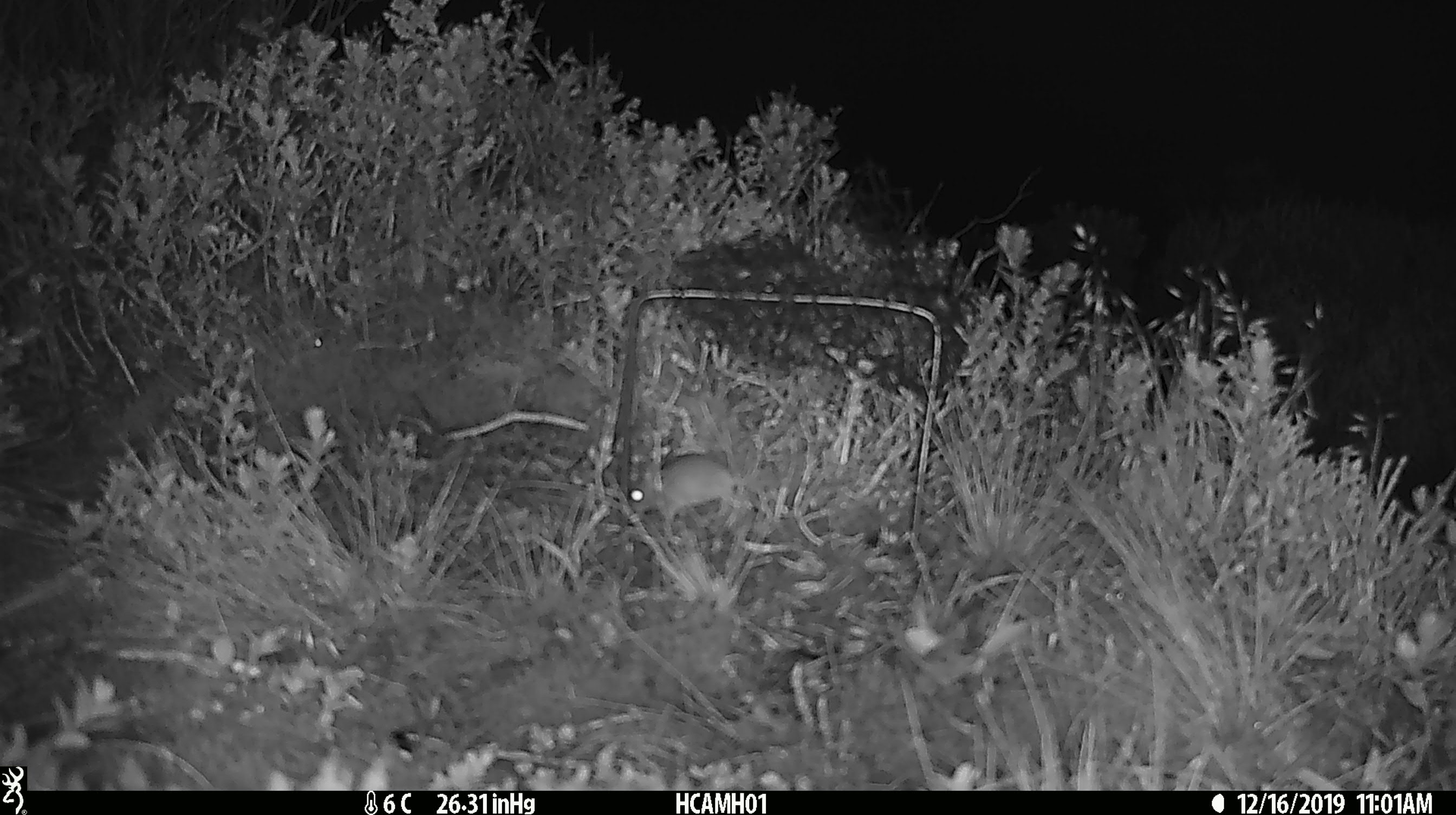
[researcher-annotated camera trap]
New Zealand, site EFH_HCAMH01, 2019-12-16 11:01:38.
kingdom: Animalia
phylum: Chordata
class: Mammalia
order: Rodentia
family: Muridae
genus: Mus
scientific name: Mus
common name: mouse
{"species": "mouse (Mus)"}